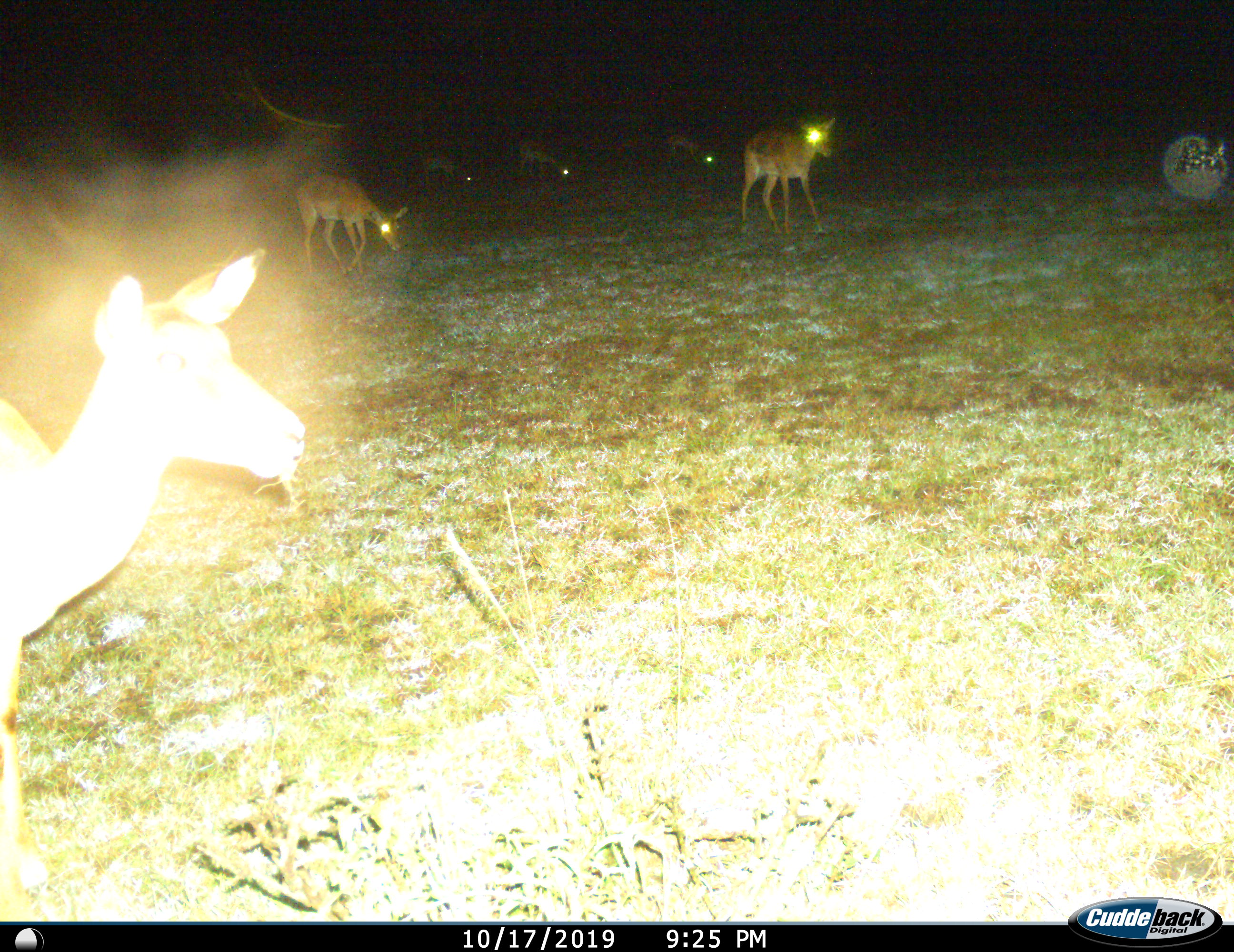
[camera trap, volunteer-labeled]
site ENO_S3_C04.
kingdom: Animalia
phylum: Chordata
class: Mammalia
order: Artiodactyla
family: Bovidae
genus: Aepyceros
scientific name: Aepyceros melampus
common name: impala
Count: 6.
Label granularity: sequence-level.